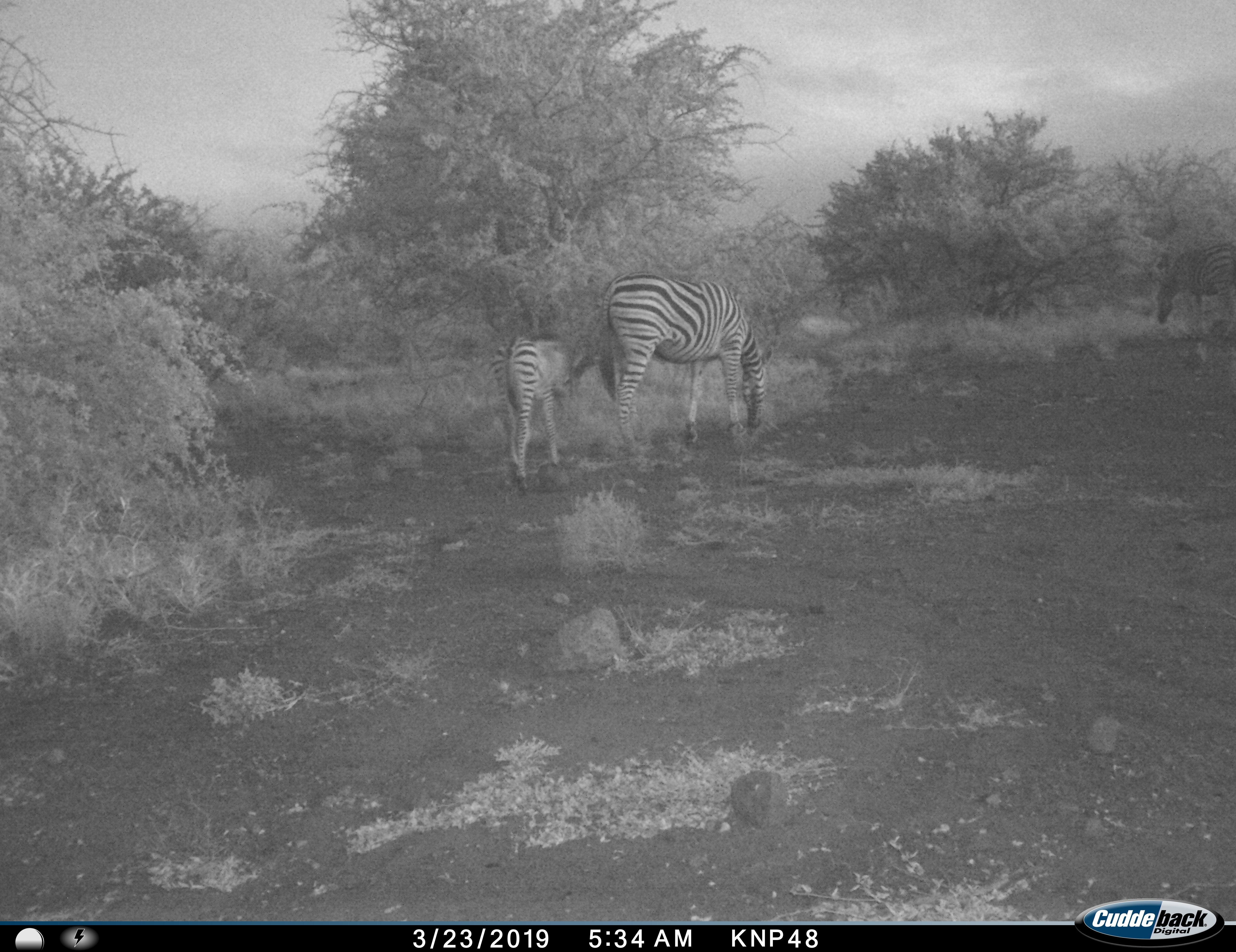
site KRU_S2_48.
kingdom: Animalia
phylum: Chordata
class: Mammalia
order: Perissodactyla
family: Equidae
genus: Equus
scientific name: Equus quagga burchellii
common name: burchell's zebra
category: zebraburchells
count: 2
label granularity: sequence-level